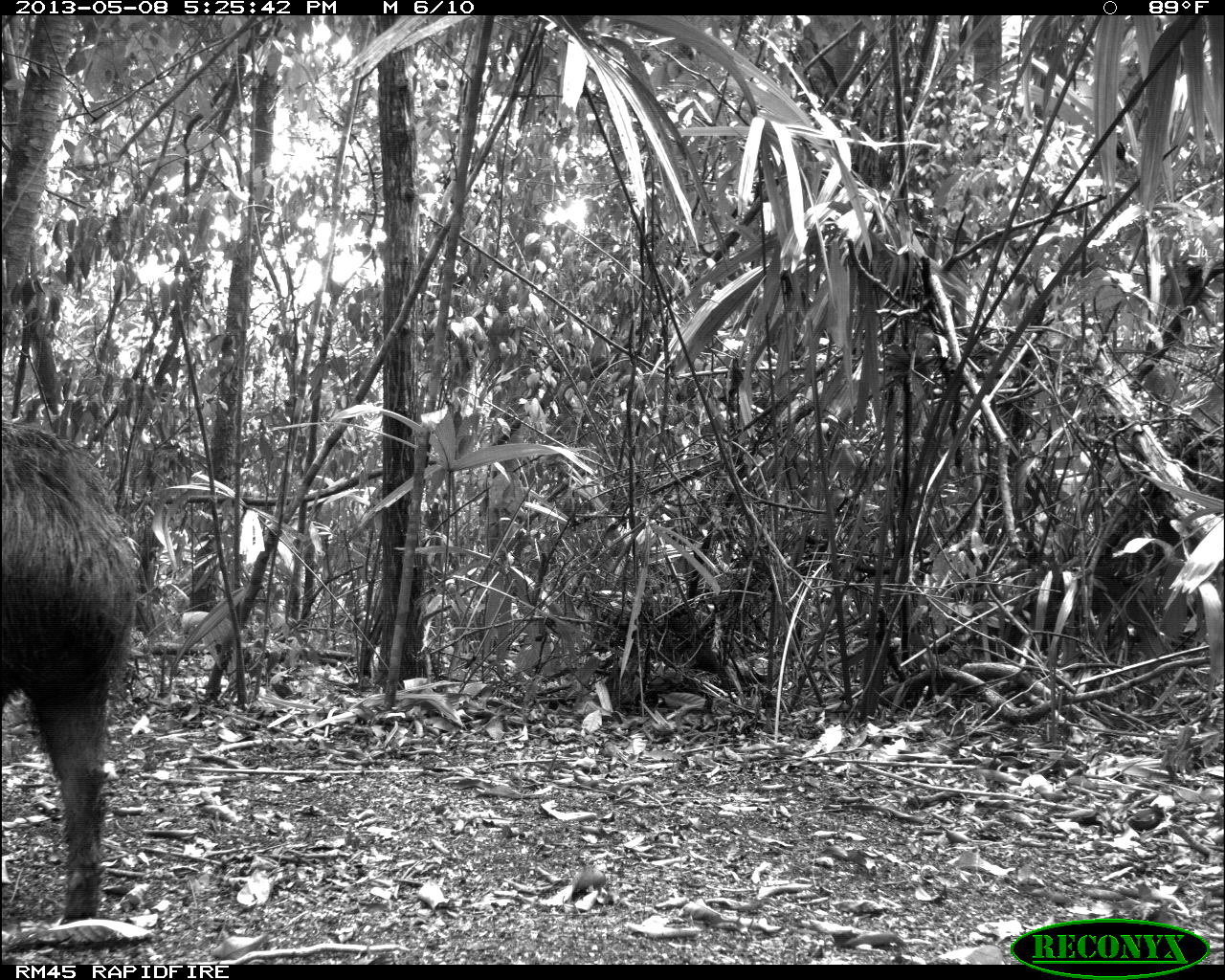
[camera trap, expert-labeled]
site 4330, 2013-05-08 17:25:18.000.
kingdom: Animalia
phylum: Chordata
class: Mammalia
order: Artiodactyla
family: Tayassuidae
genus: Tayassu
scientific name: Tayassu pecari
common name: white-lipped peccary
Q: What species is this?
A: Tayassu pecari (white-lipped peccary).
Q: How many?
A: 4.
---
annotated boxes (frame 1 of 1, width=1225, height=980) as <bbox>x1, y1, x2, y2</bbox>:
tayassu pecari: <bbox>0, 419, 140, 924</bbox>